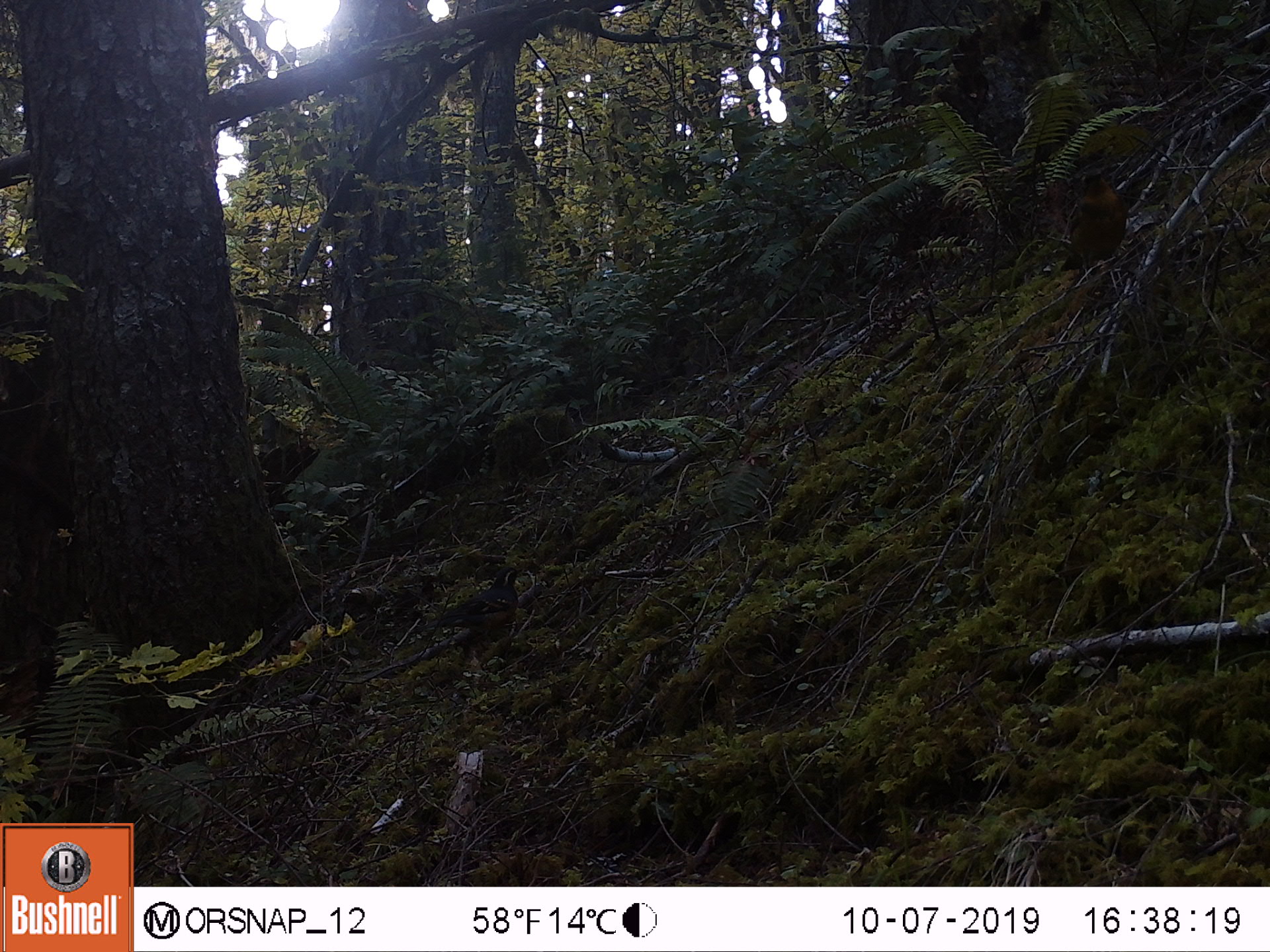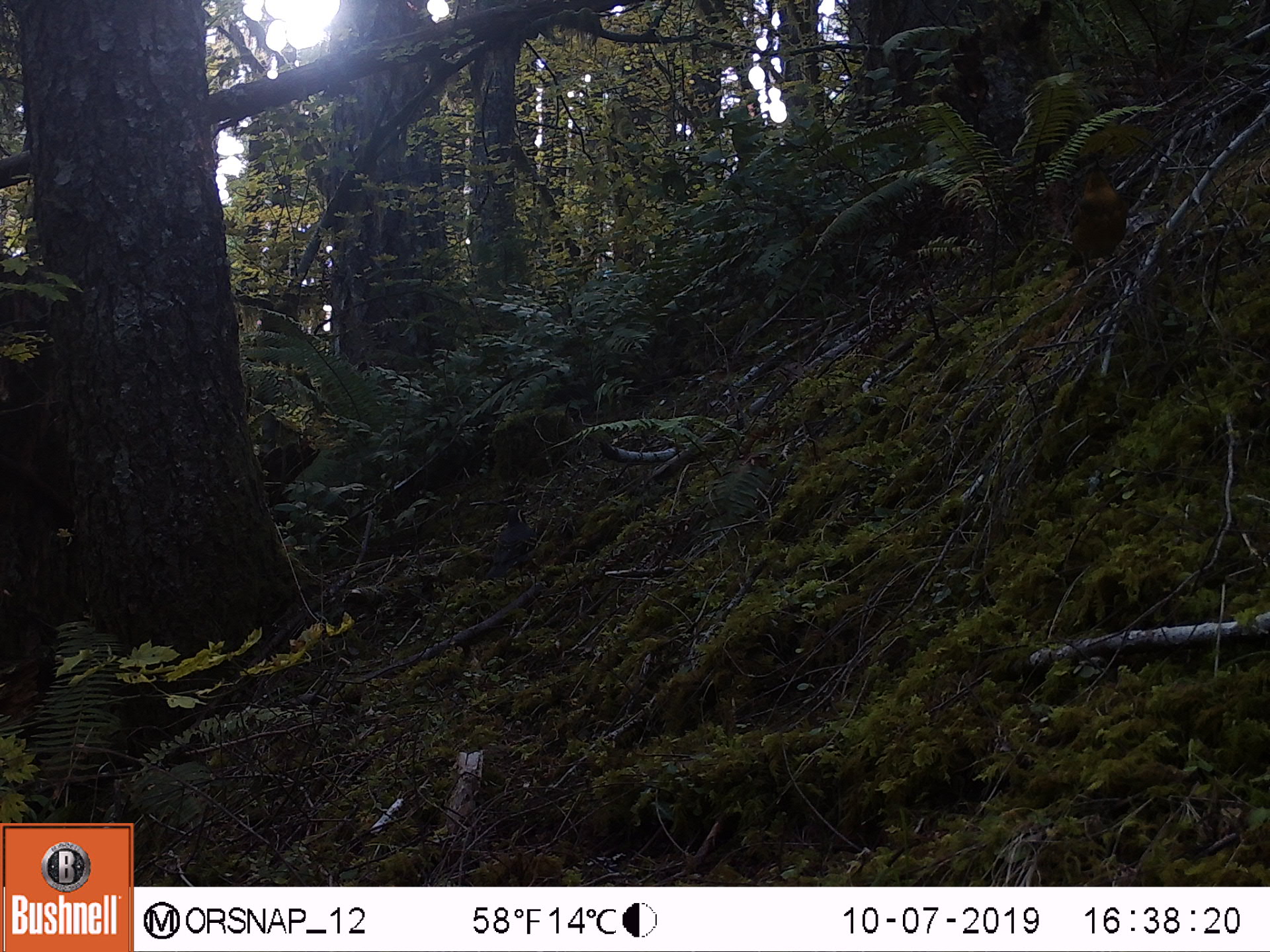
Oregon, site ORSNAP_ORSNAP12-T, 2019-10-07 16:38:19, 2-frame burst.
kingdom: Animalia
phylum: Chordata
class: Aves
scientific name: Aves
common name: bird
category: other bird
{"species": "other bird (bird) (Aves)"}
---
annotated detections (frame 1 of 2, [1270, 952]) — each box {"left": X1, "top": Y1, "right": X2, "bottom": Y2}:
other bird: {"left": 428, "top": 564, "right": 538, "bottom": 681}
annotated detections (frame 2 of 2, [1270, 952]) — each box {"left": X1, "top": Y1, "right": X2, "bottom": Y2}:
other bird: {"left": 461, "top": 493, "right": 552, "bottom": 606}